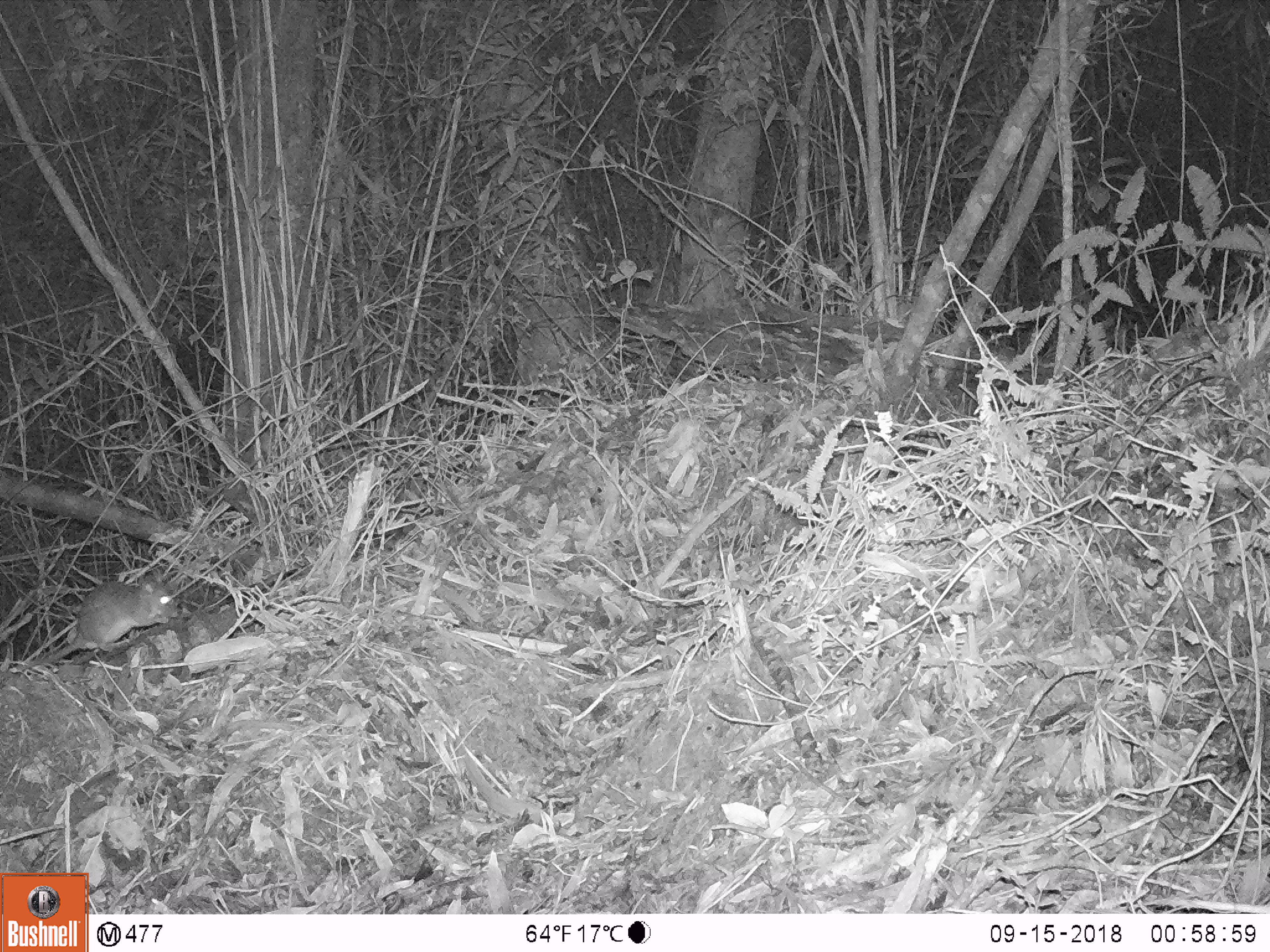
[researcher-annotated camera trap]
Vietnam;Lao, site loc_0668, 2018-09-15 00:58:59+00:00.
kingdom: Animalia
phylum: Chordata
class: Mammalia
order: Rodentia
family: Muridae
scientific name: Muridae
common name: old-world mice and rats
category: unidentified murid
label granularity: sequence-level